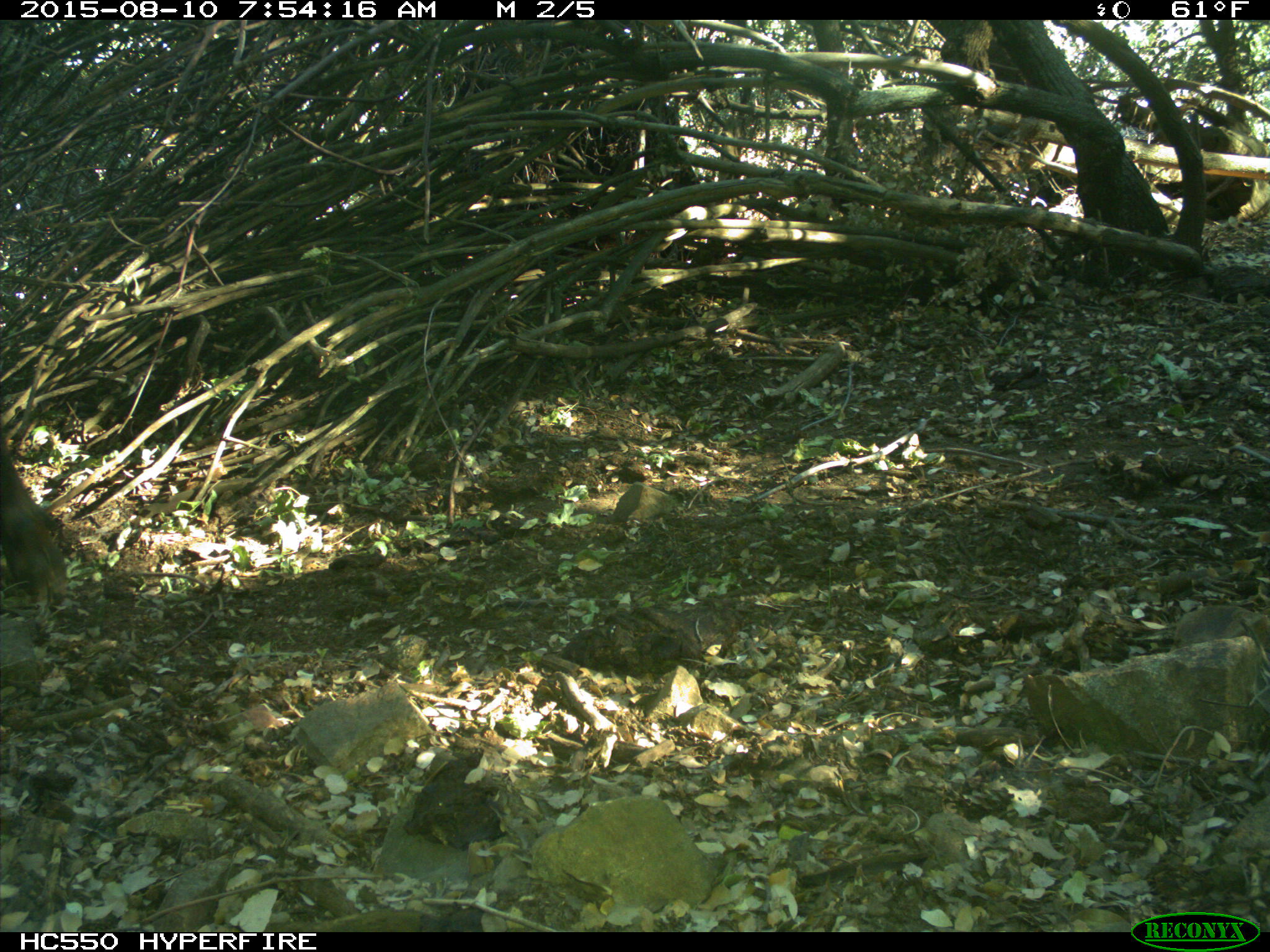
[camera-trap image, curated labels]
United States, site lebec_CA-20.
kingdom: Animalia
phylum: Chordata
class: Mammalia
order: Artiodactyla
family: Cervidae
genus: Cervus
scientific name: Cervus canadensis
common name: elk